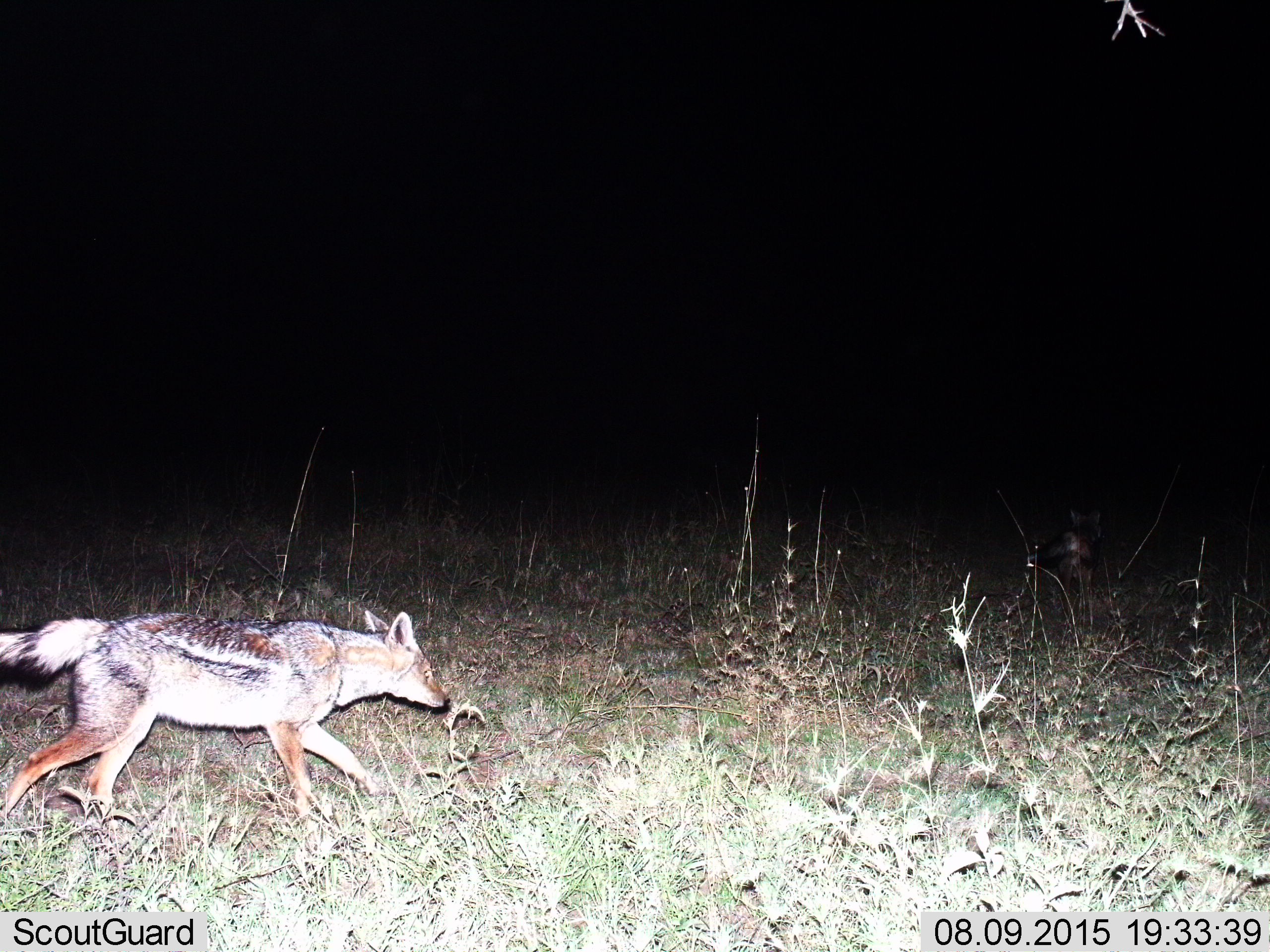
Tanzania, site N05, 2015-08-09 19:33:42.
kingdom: Animalia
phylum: Chordata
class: Mammalia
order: Carnivora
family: Canidae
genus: Lupulella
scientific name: Lupulella mesomelas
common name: black-backed jackal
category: jackal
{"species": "jackal (black-backed jackal) (Lupulella mesomelas)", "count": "1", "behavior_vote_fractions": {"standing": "0%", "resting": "0%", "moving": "100%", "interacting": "0%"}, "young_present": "0%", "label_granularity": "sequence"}